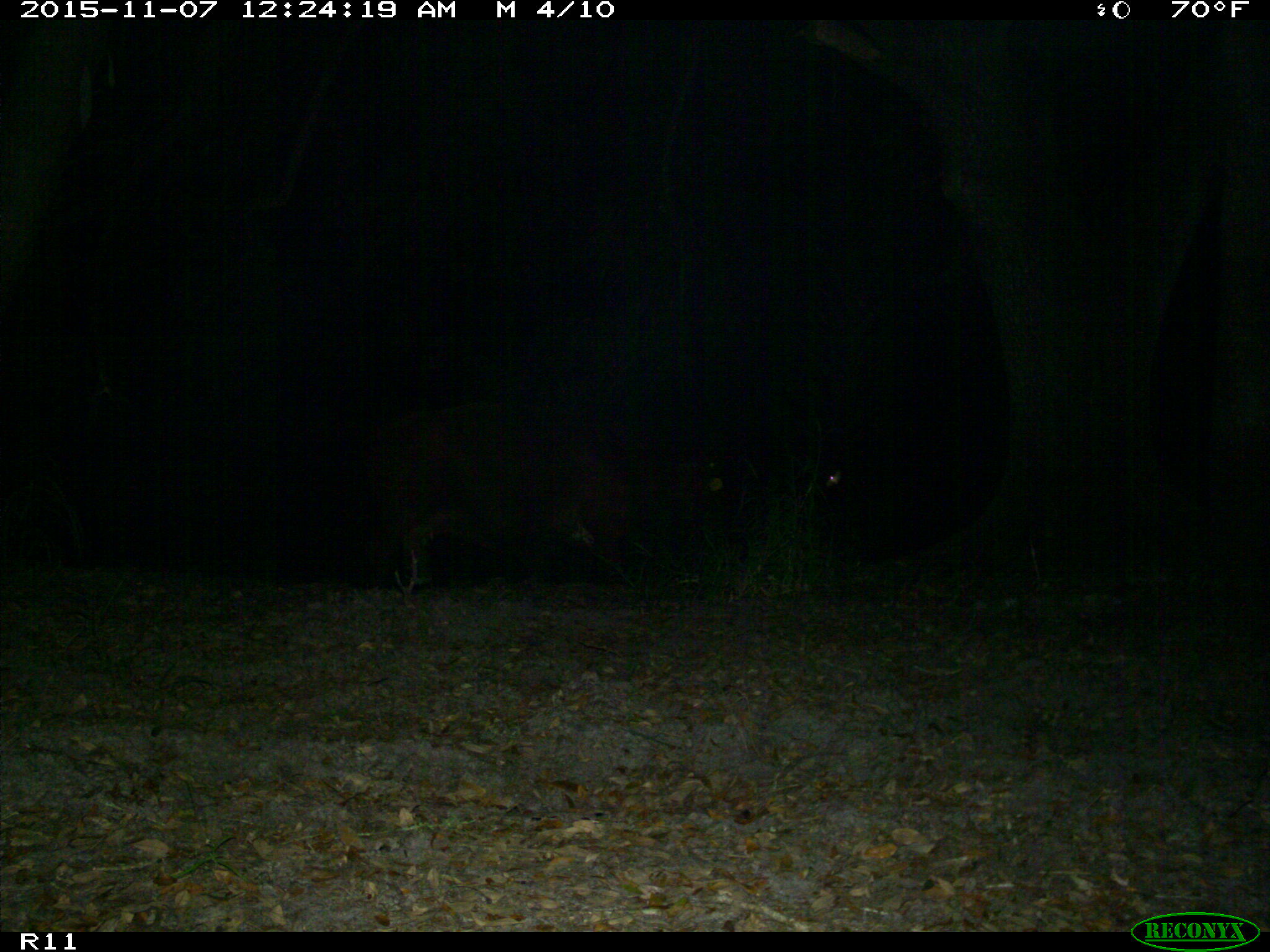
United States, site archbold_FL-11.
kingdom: Animalia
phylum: Chordata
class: Mammalia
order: Artiodactyla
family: Bovidae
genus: Bos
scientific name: Bos taurus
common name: domestic cow